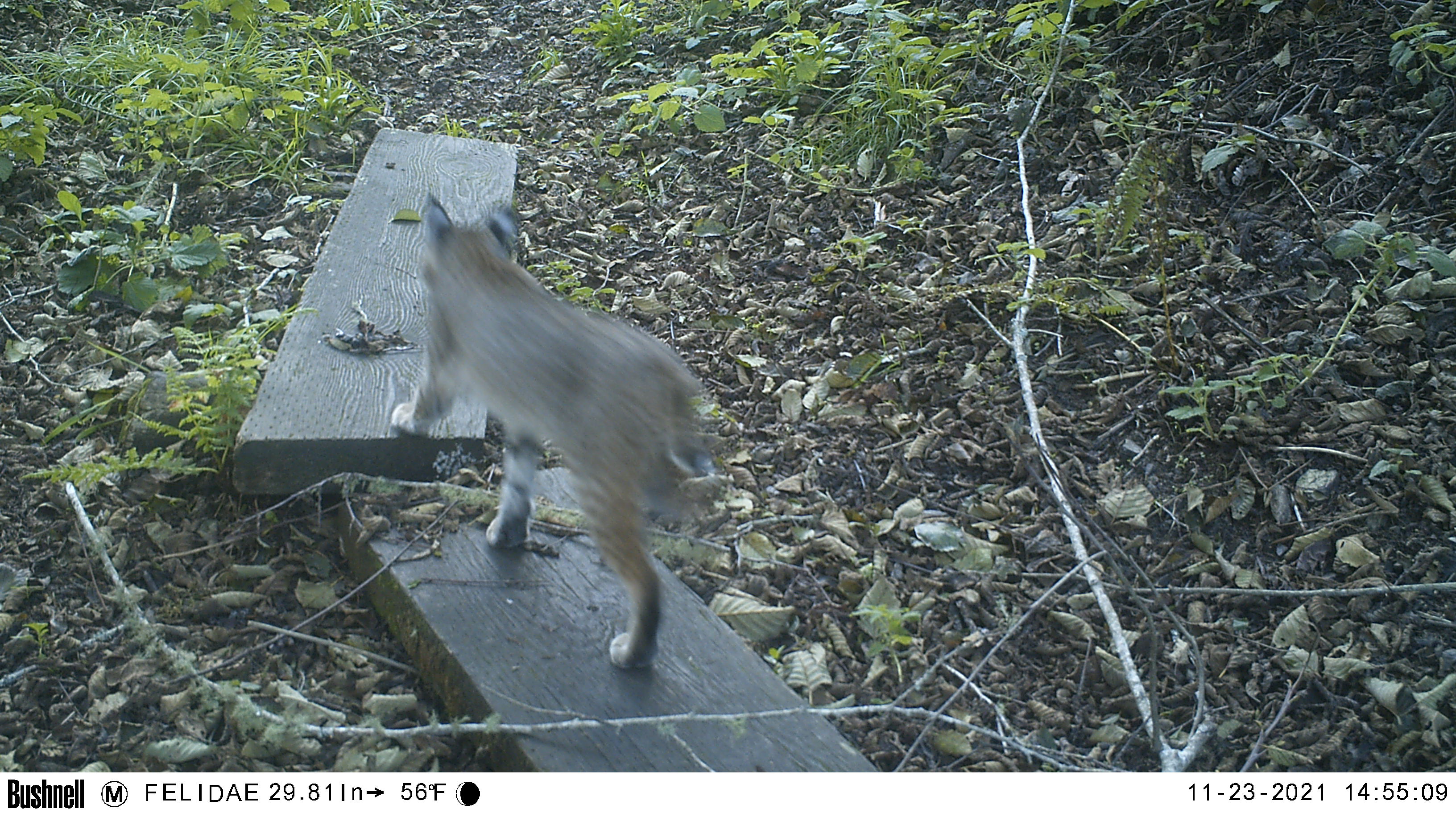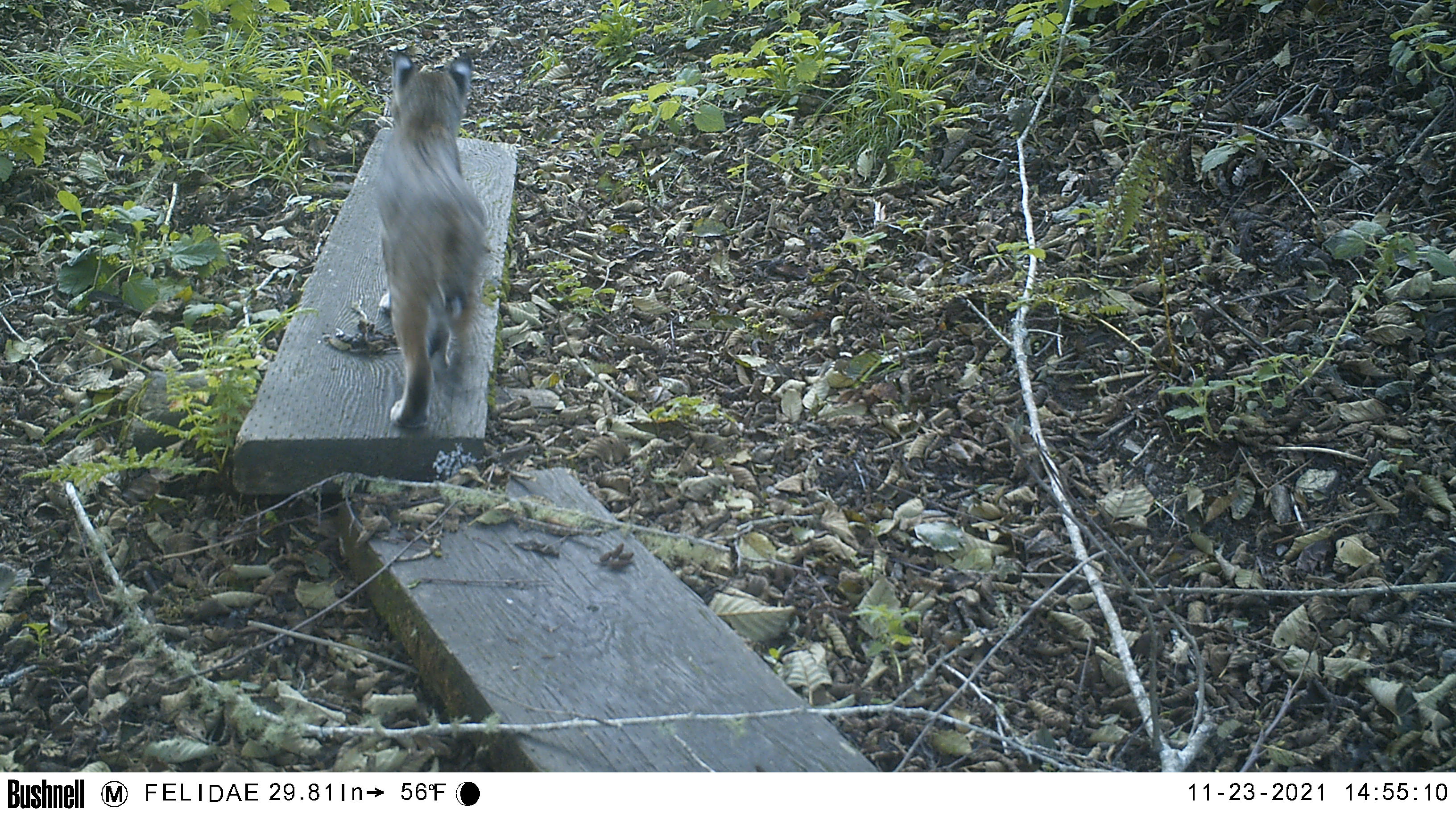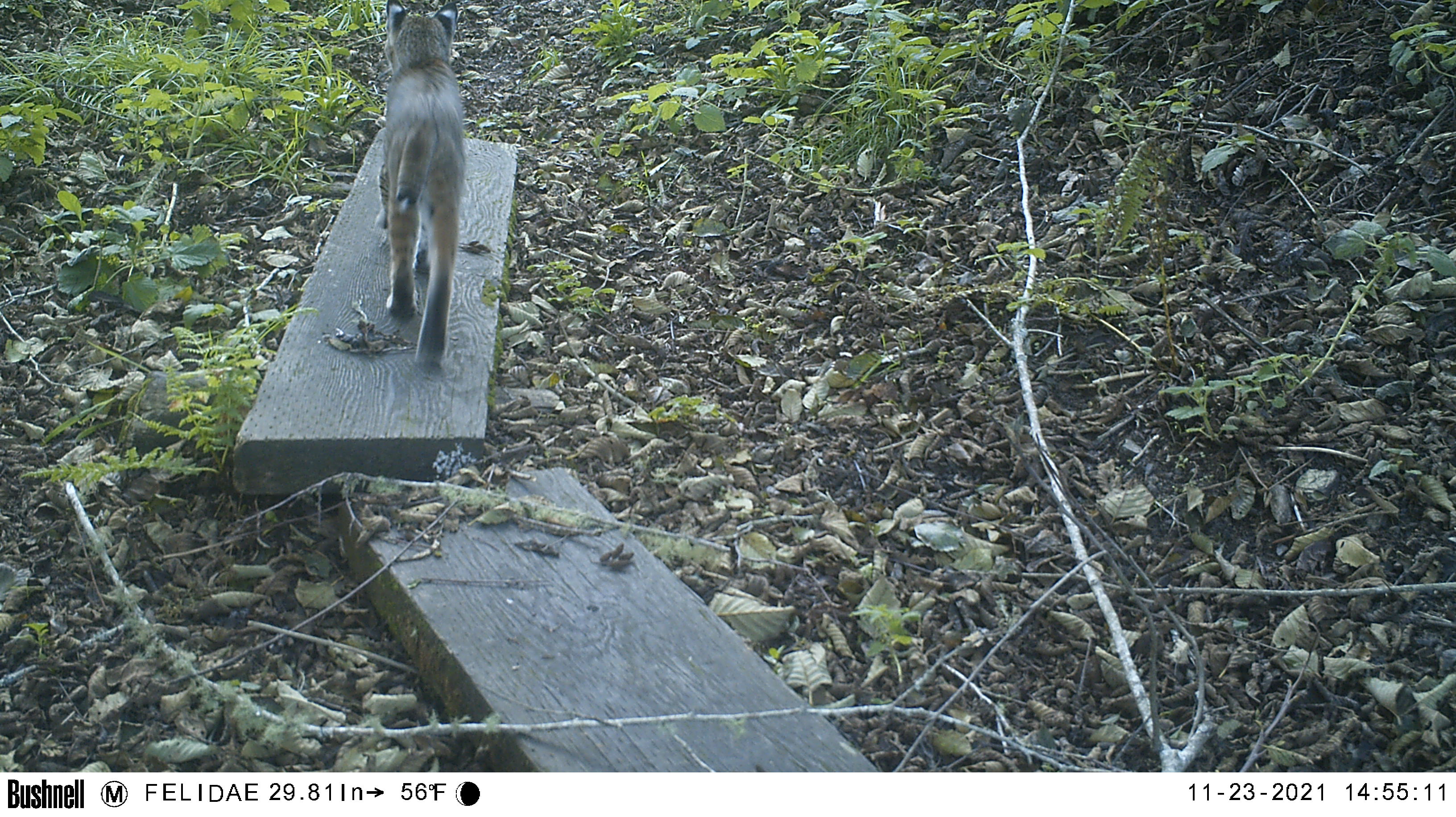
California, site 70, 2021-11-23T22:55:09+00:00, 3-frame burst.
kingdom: Animalia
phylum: Chordata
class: Mammalia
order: Carnivora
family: Felidae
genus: Lynx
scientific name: Lynx rufus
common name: bobcat